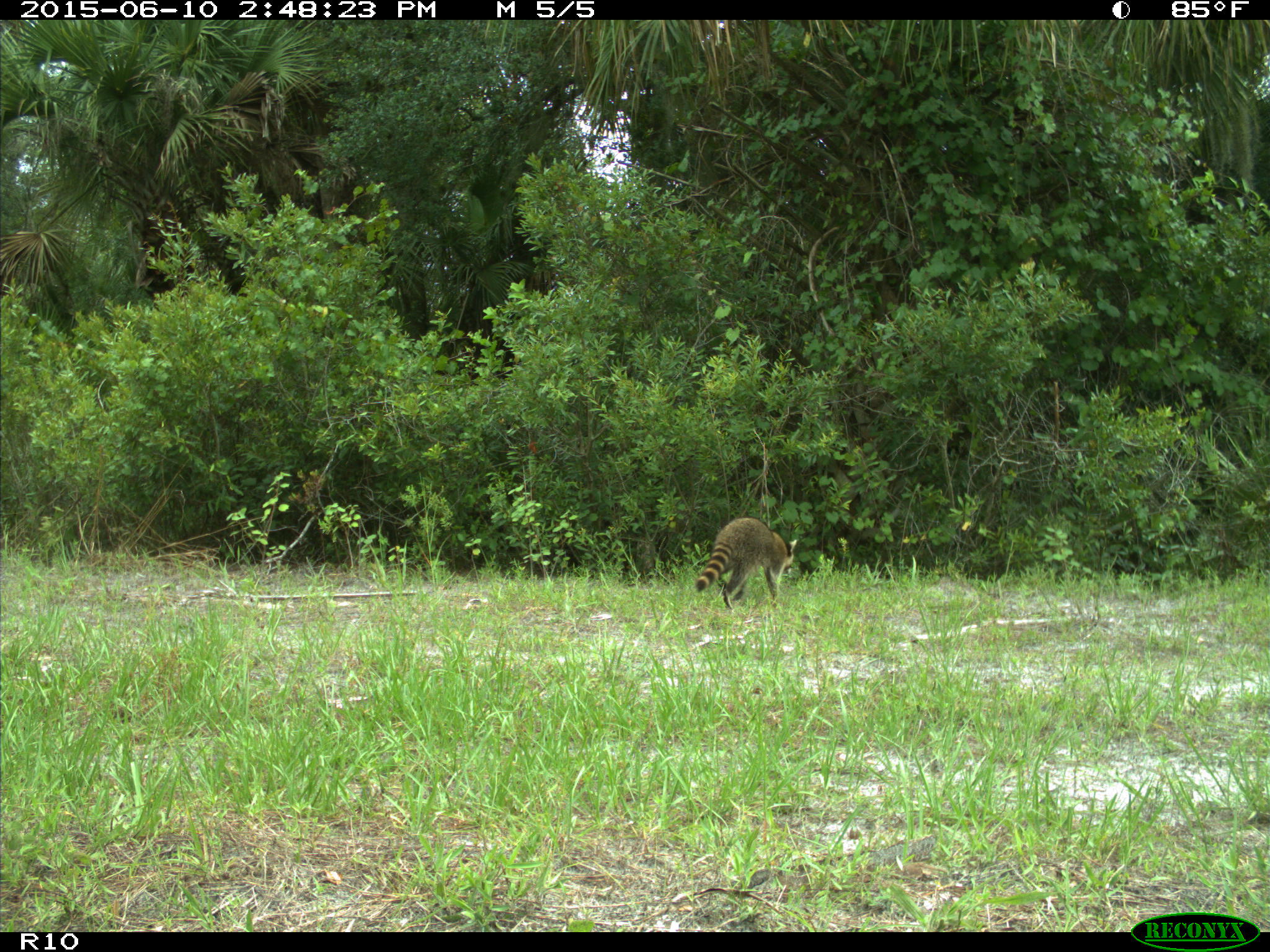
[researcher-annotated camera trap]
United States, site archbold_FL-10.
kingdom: Animalia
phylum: Chordata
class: Mammalia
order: Carnivora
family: Procyonidae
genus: Procyon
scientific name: Procyon lotor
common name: common raccoon